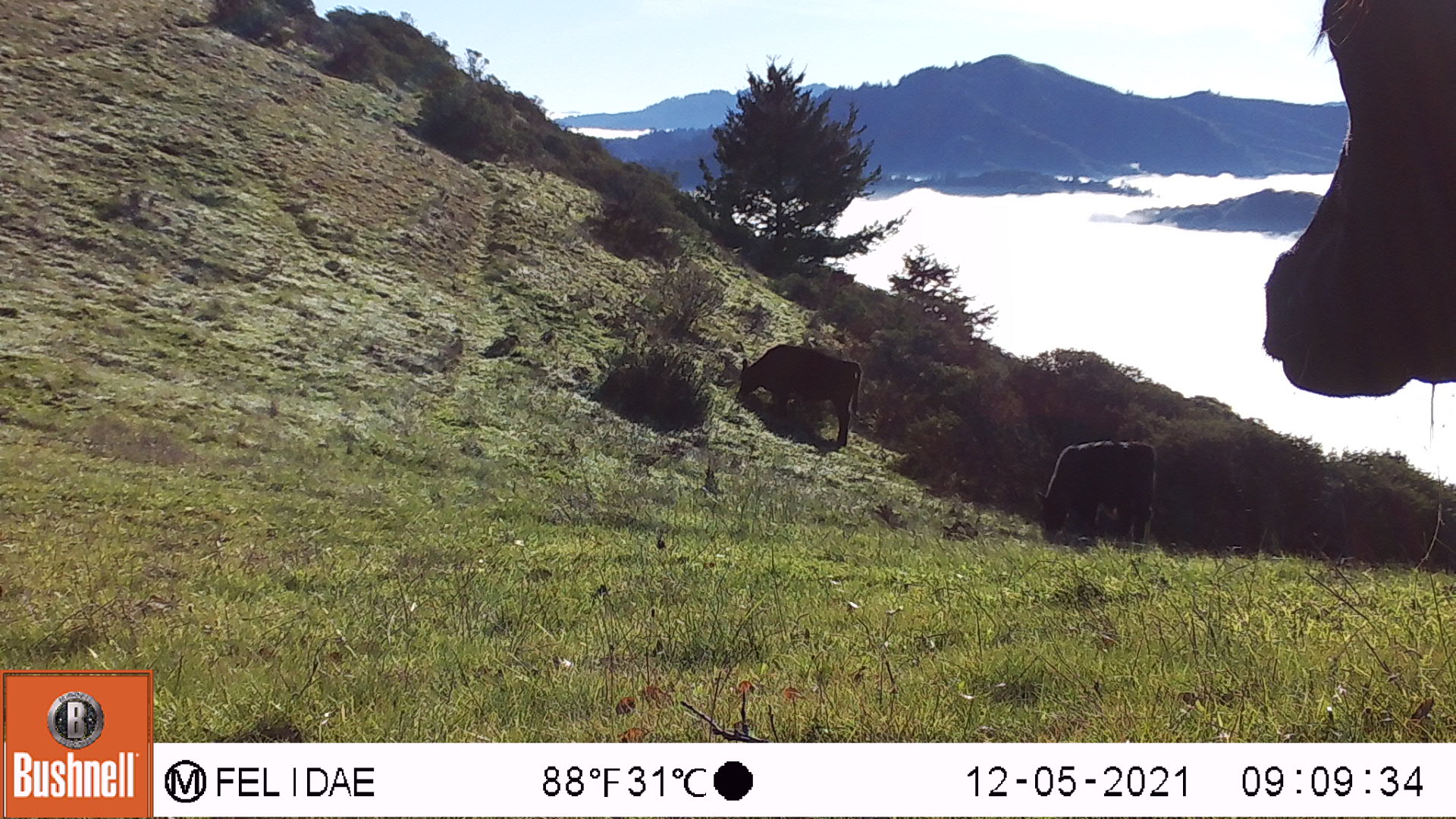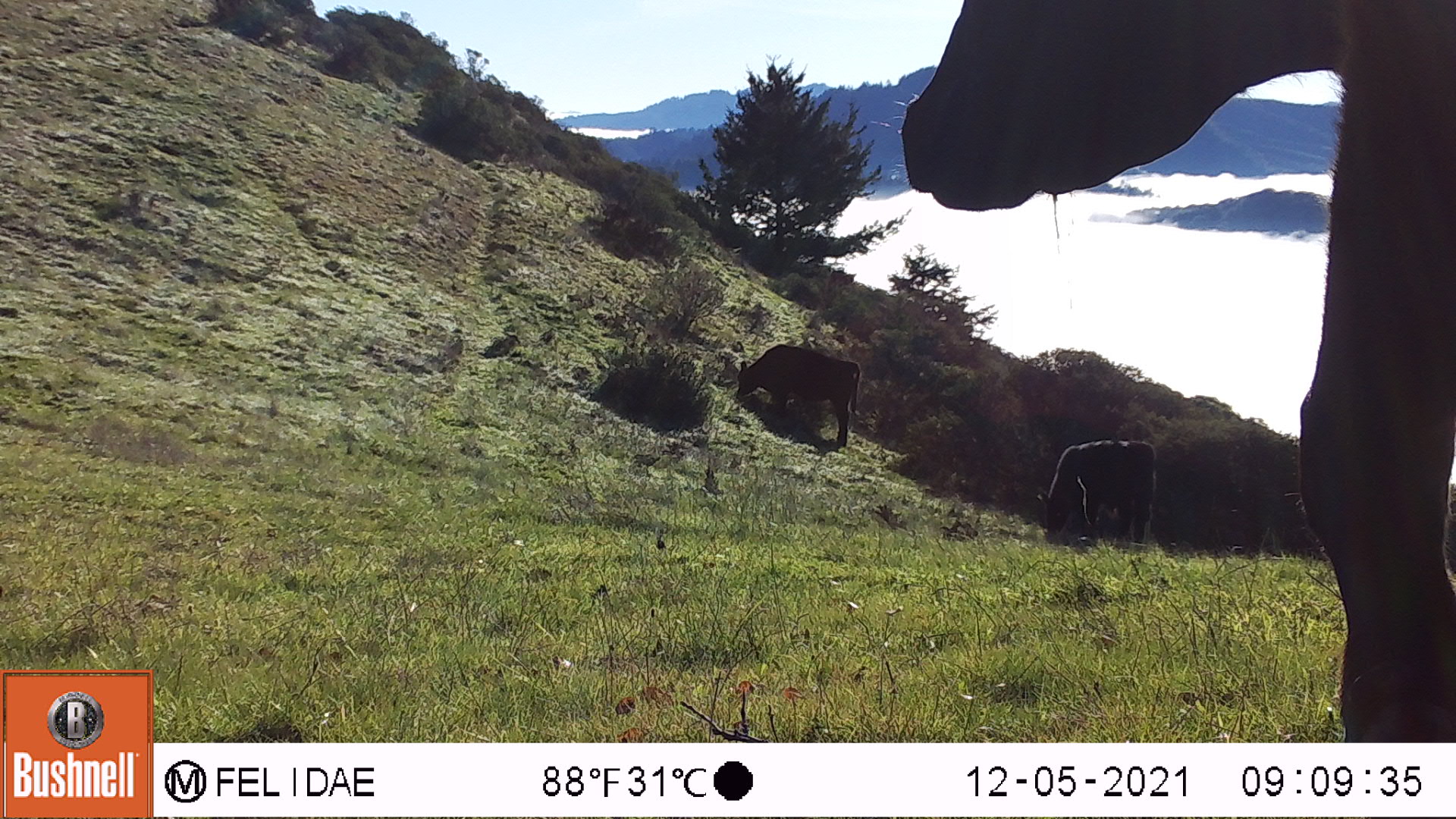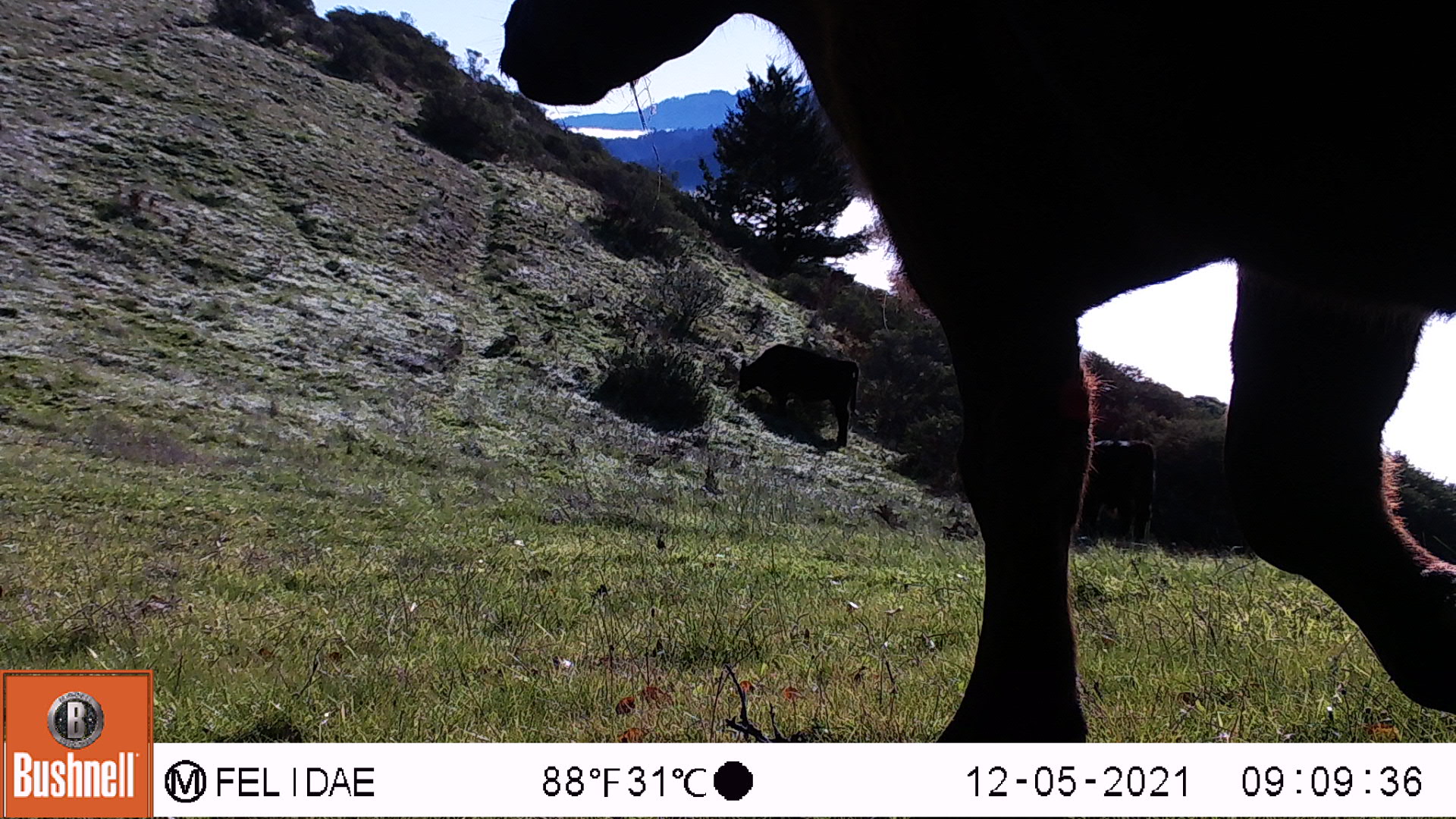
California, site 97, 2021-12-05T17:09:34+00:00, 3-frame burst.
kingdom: Animalia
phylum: Chordata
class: Mammalia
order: Artiodactyla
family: Bovidae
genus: Bos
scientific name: Bos taurus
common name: domestic cattle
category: cattle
Cattle (domestic cattle) (Bos taurus).